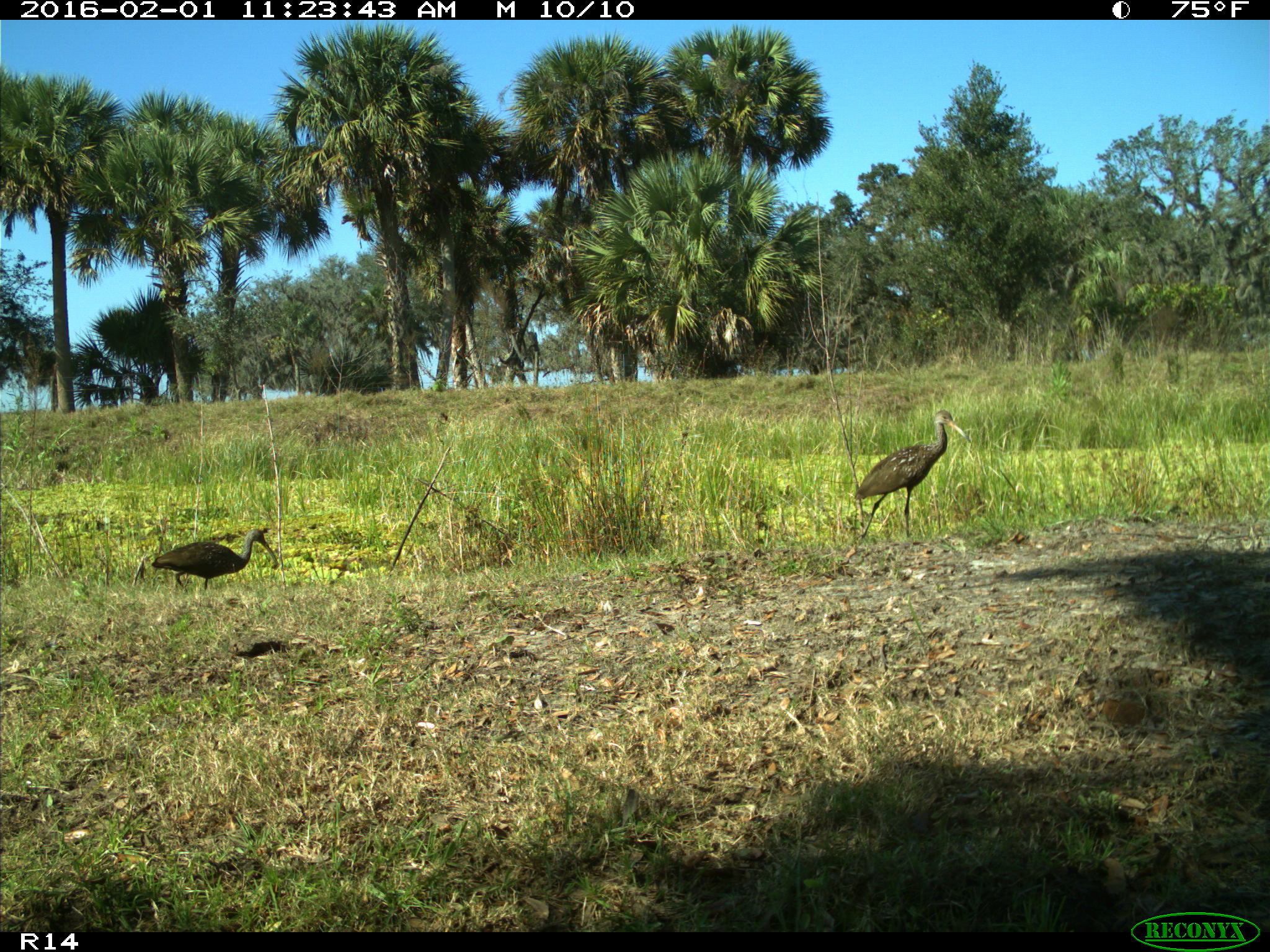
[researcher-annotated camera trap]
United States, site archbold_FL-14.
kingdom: Animalia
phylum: Chordata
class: Aves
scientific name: Aves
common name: birds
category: unidentified bird